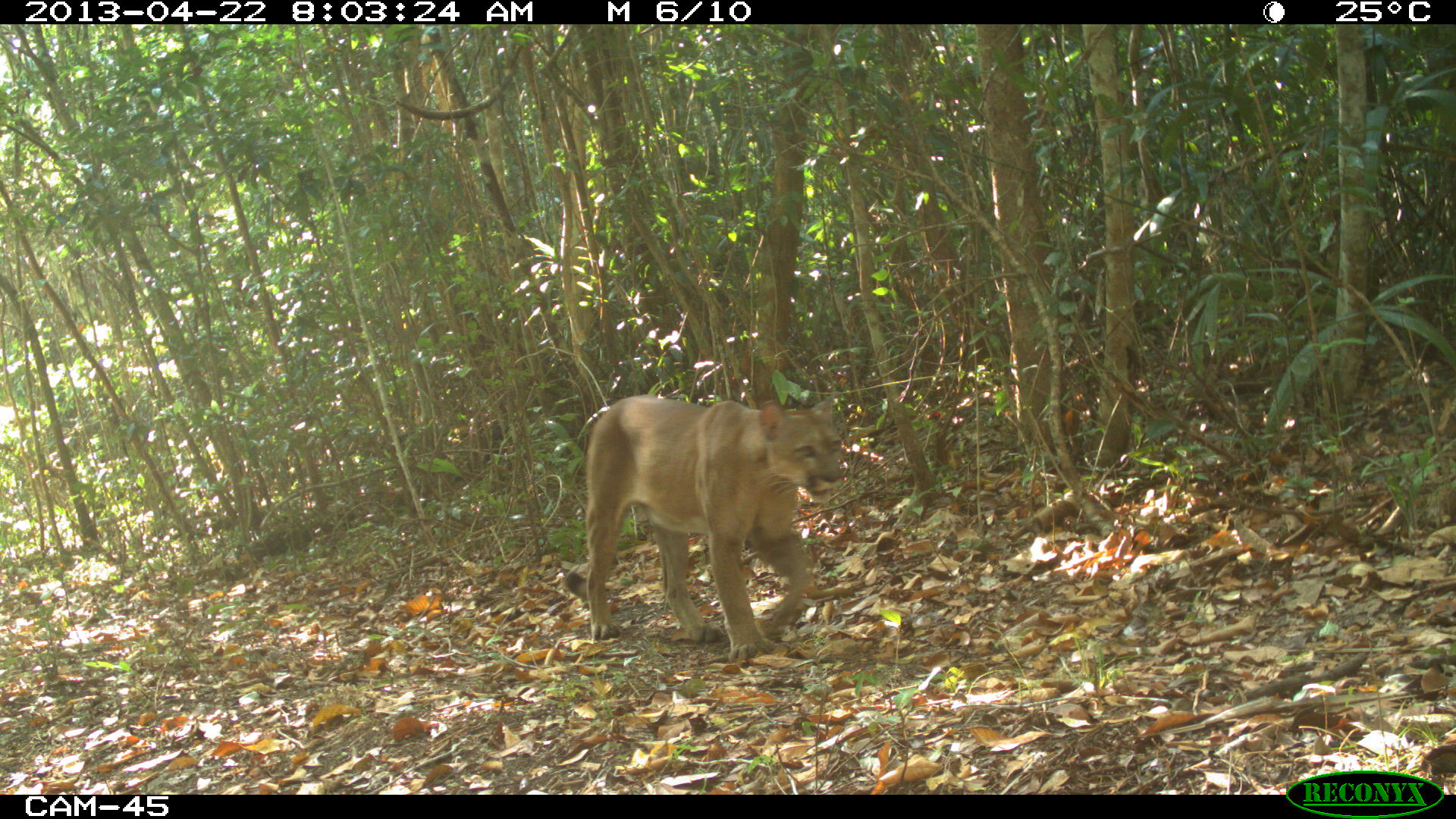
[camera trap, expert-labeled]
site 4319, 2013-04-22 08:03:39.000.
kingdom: Animalia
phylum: Chordata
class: Mammalia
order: Carnivora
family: Felidae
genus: Puma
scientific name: Puma concolor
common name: mountain lion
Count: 1.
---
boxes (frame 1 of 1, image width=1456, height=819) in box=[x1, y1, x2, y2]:
puma concolor: box=[564, 395, 844, 663]